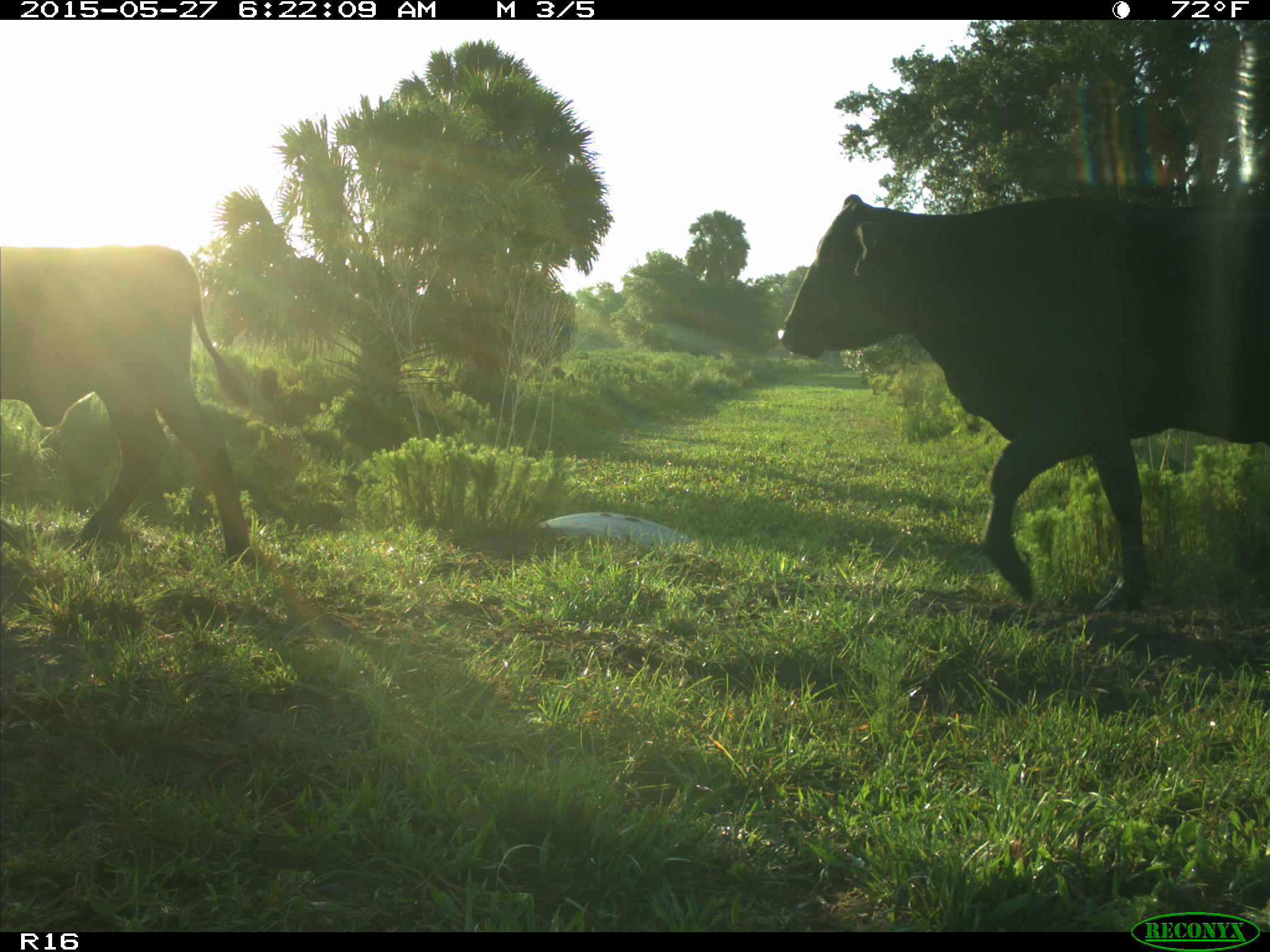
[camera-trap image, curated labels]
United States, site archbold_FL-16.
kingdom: Animalia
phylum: Chordata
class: Mammalia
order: Artiodactyla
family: Bovidae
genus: Bos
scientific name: Bos taurus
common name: domestic cow